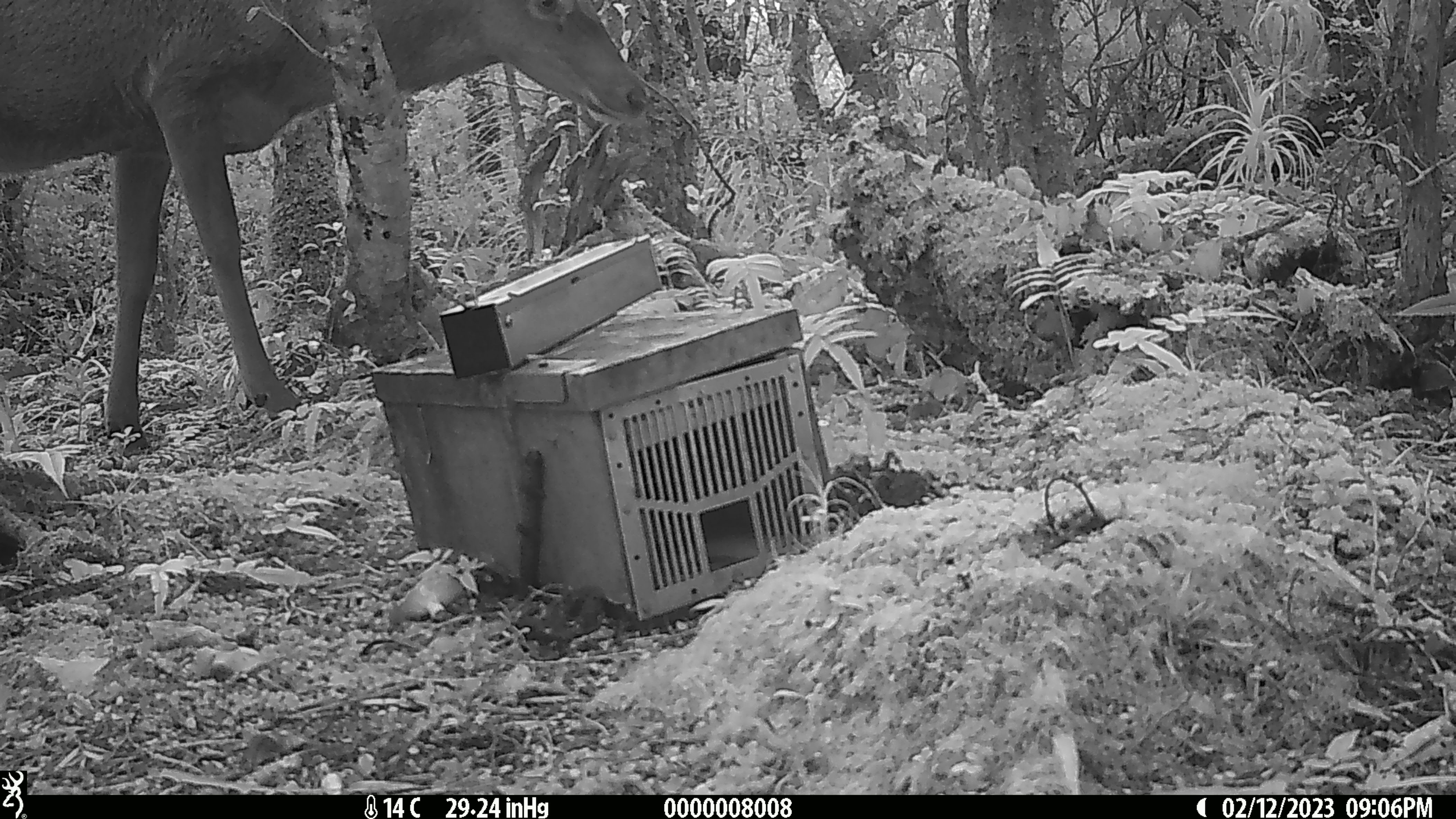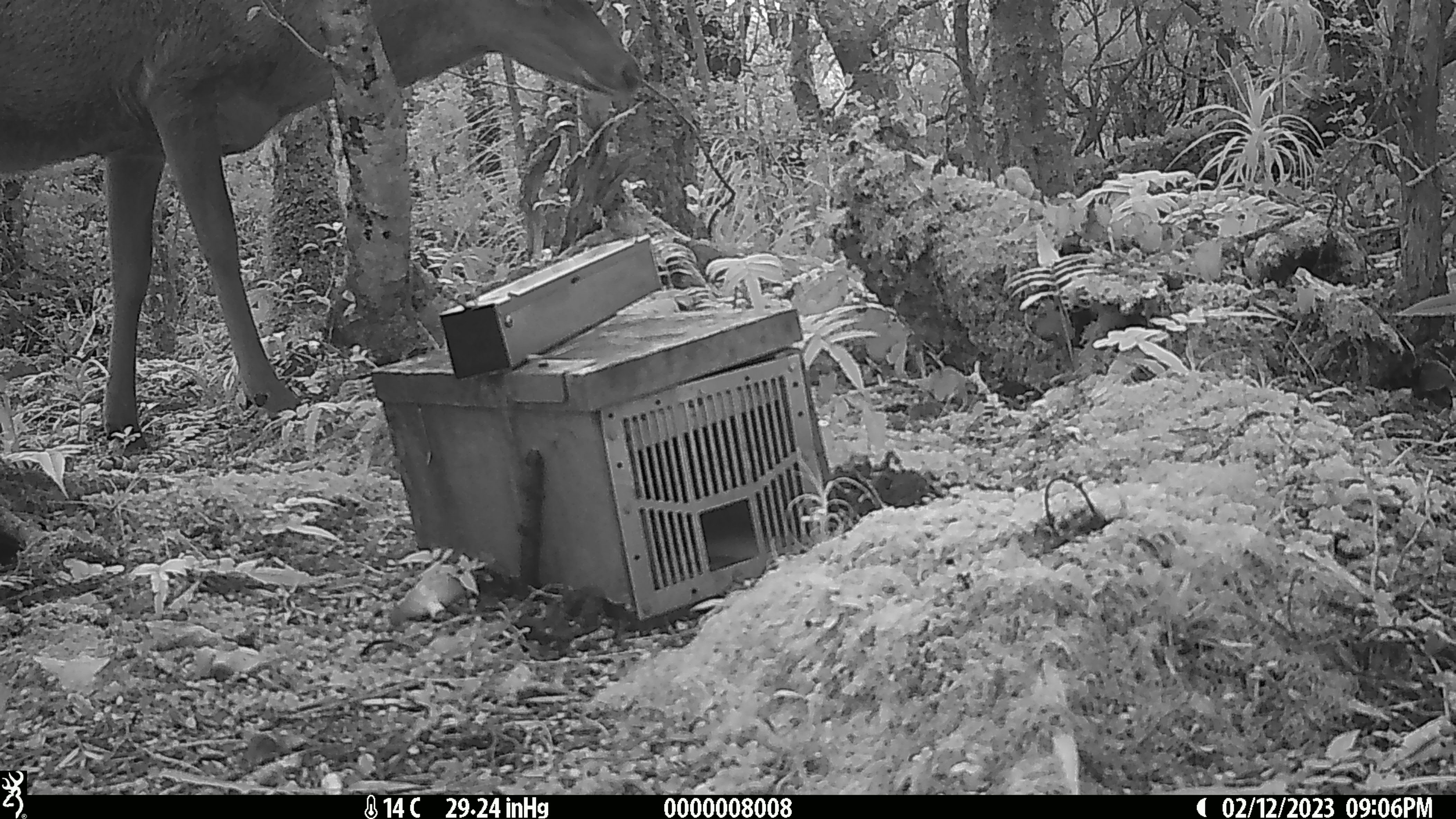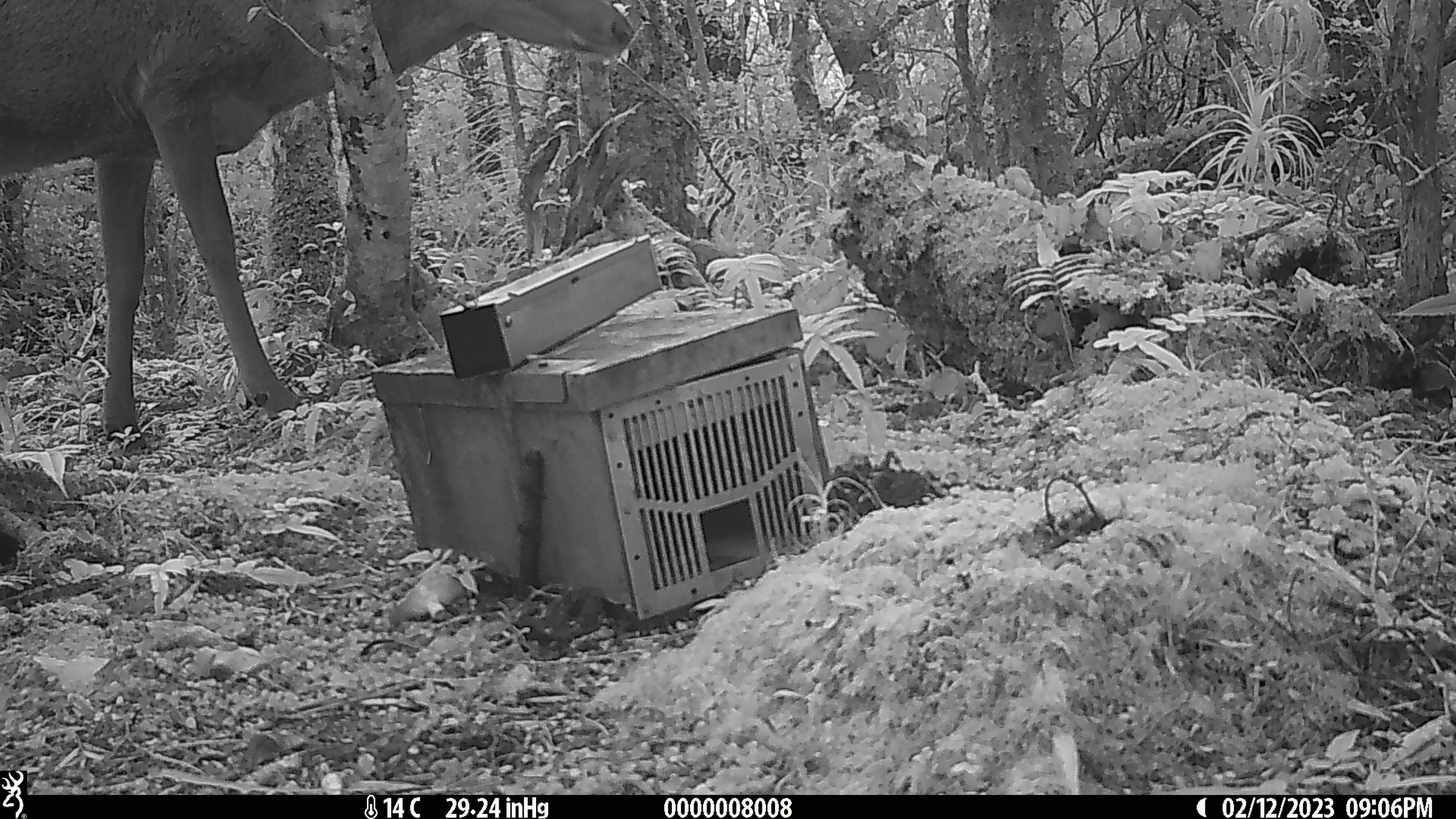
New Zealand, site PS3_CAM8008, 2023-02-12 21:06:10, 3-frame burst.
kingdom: Animalia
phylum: Chordata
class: Mammalia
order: Artiodactyla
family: Cervidae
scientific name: Cervidae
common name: deer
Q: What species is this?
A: Deer (Cervidae).